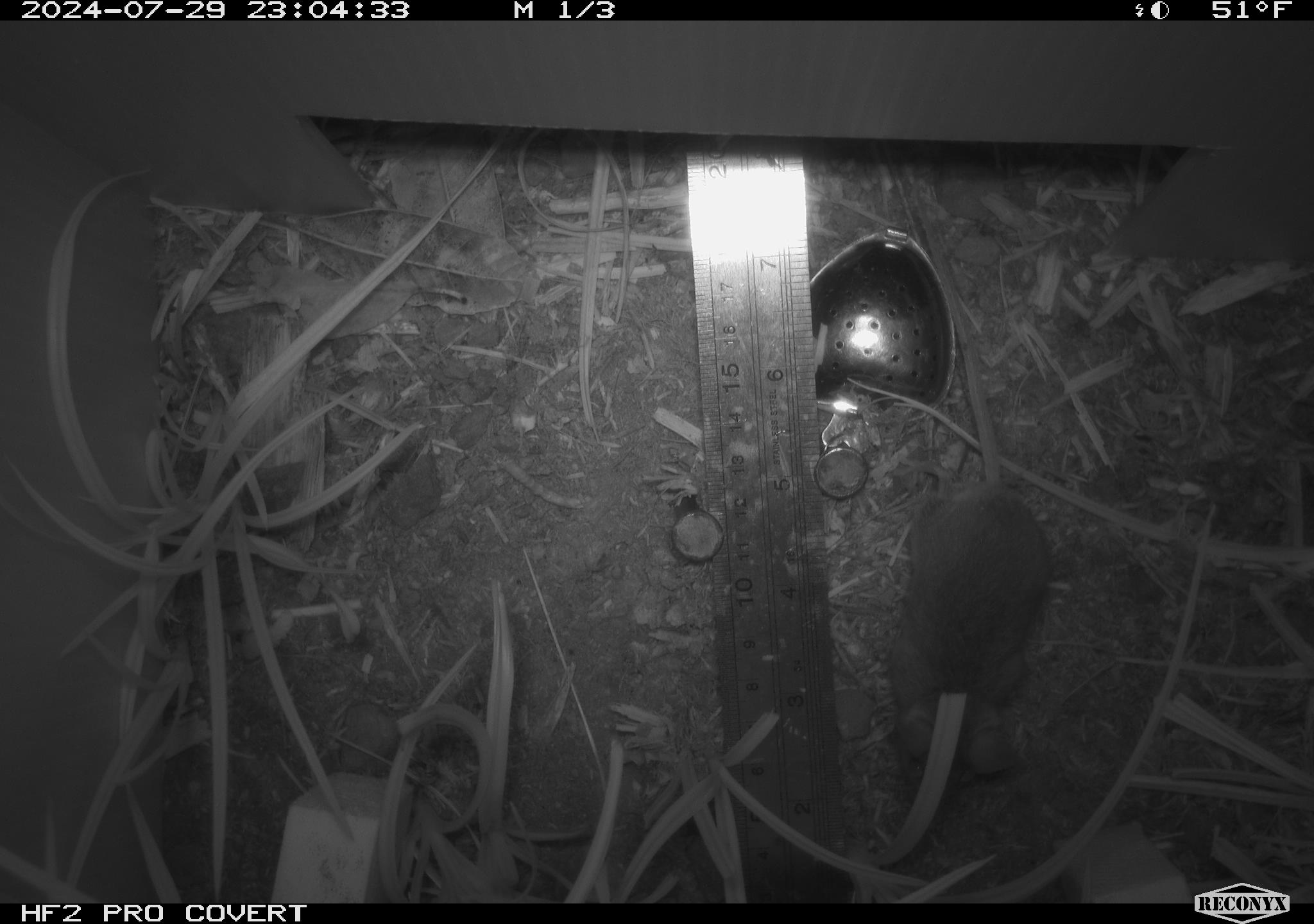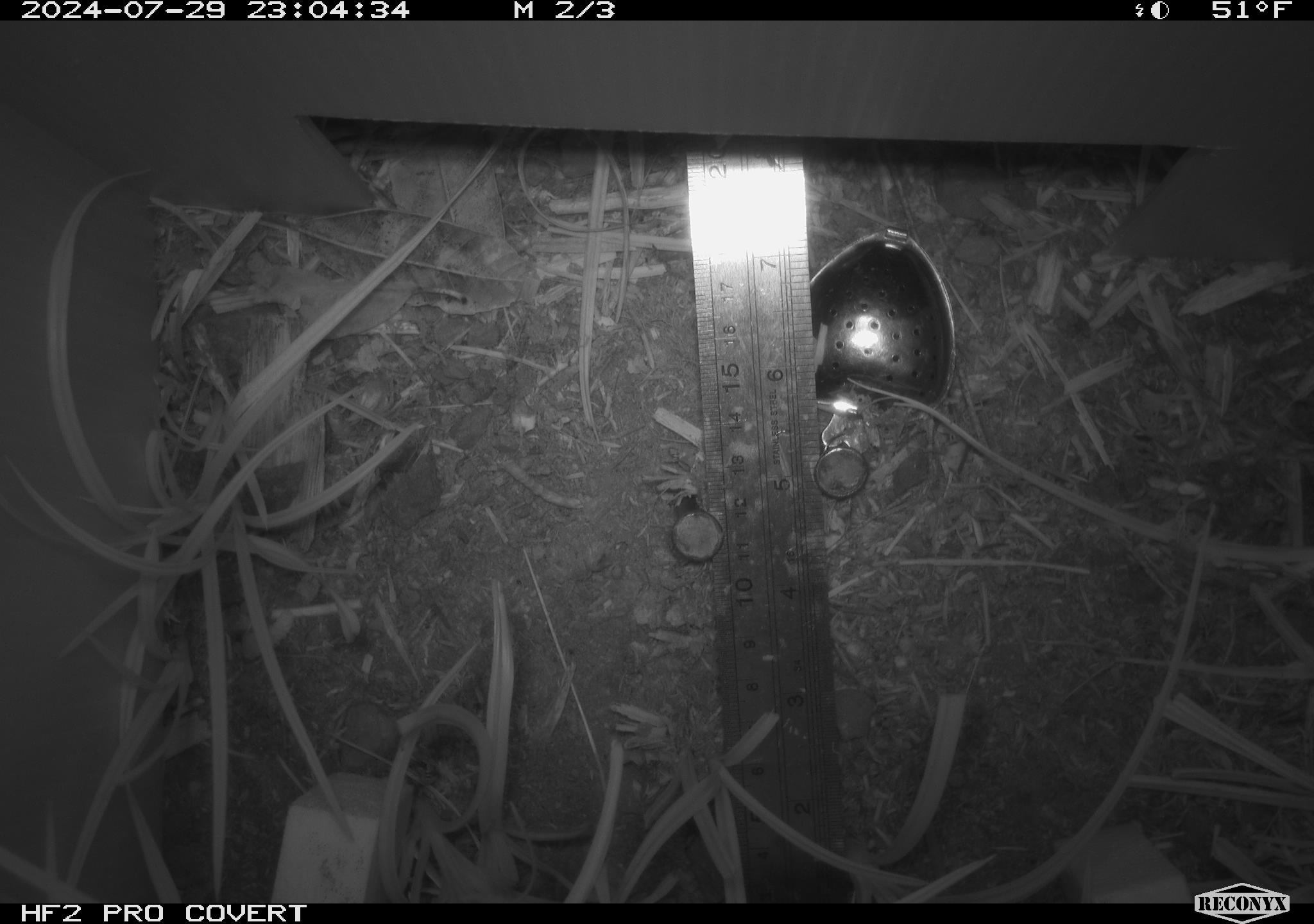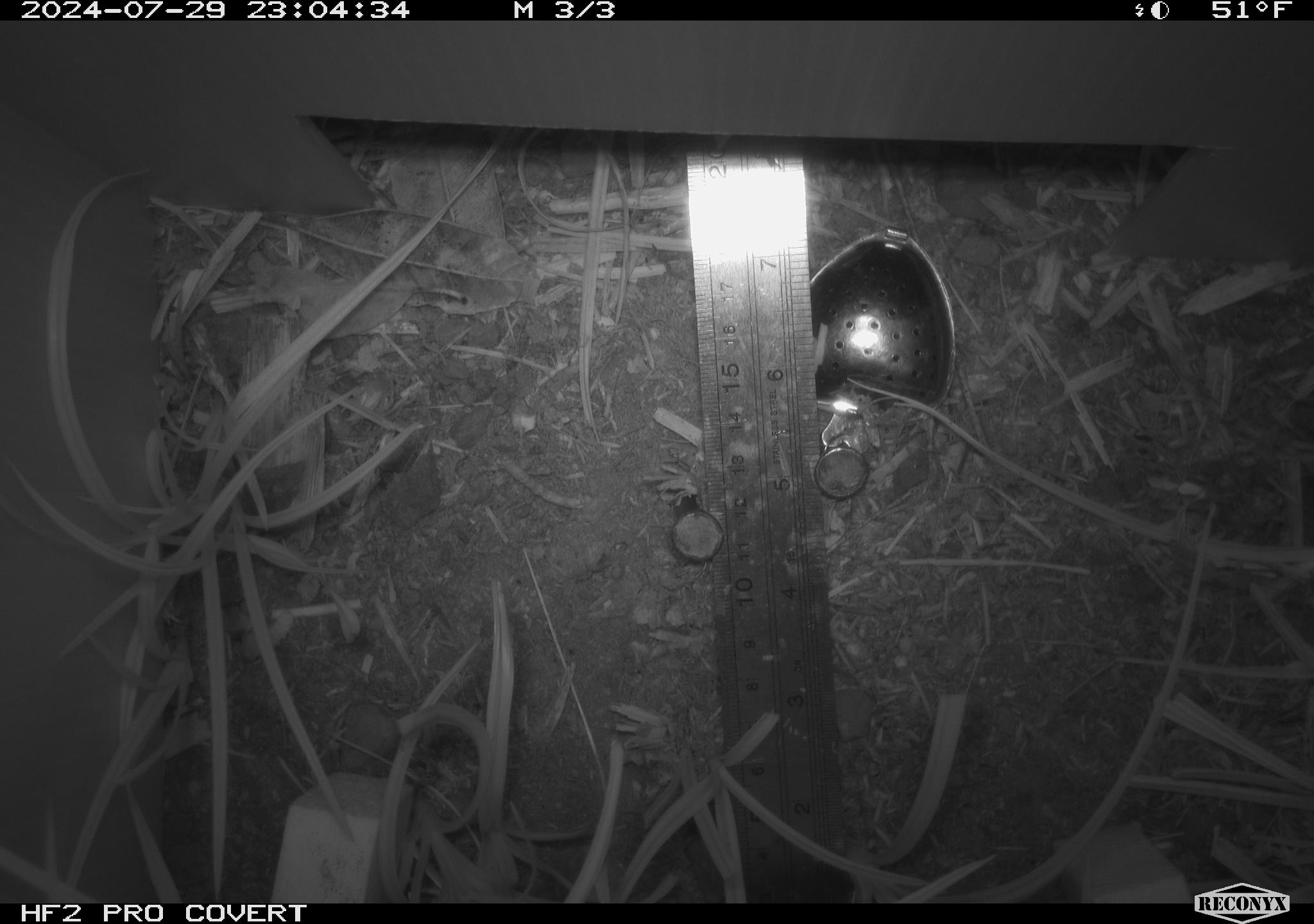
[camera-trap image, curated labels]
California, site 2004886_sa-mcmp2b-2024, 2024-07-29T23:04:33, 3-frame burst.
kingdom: Animalia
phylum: Chordata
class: Mammalia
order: Rodentia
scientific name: Rodentia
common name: mouse species